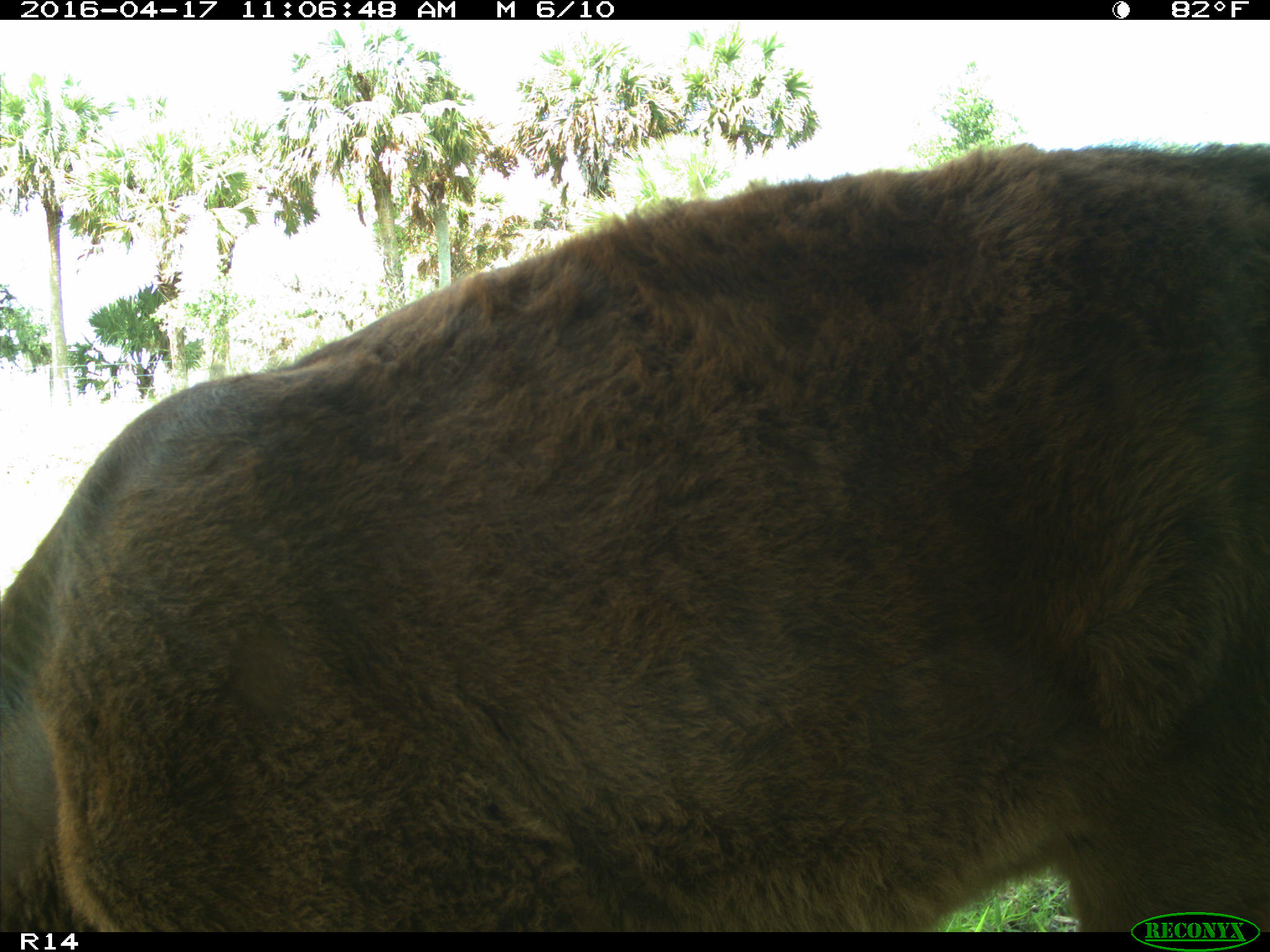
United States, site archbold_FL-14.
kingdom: Animalia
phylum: Chordata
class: Mammalia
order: Artiodactyla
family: Bovidae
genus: Bos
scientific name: Bos taurus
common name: domestic cow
Bos taurus (domestic cow).